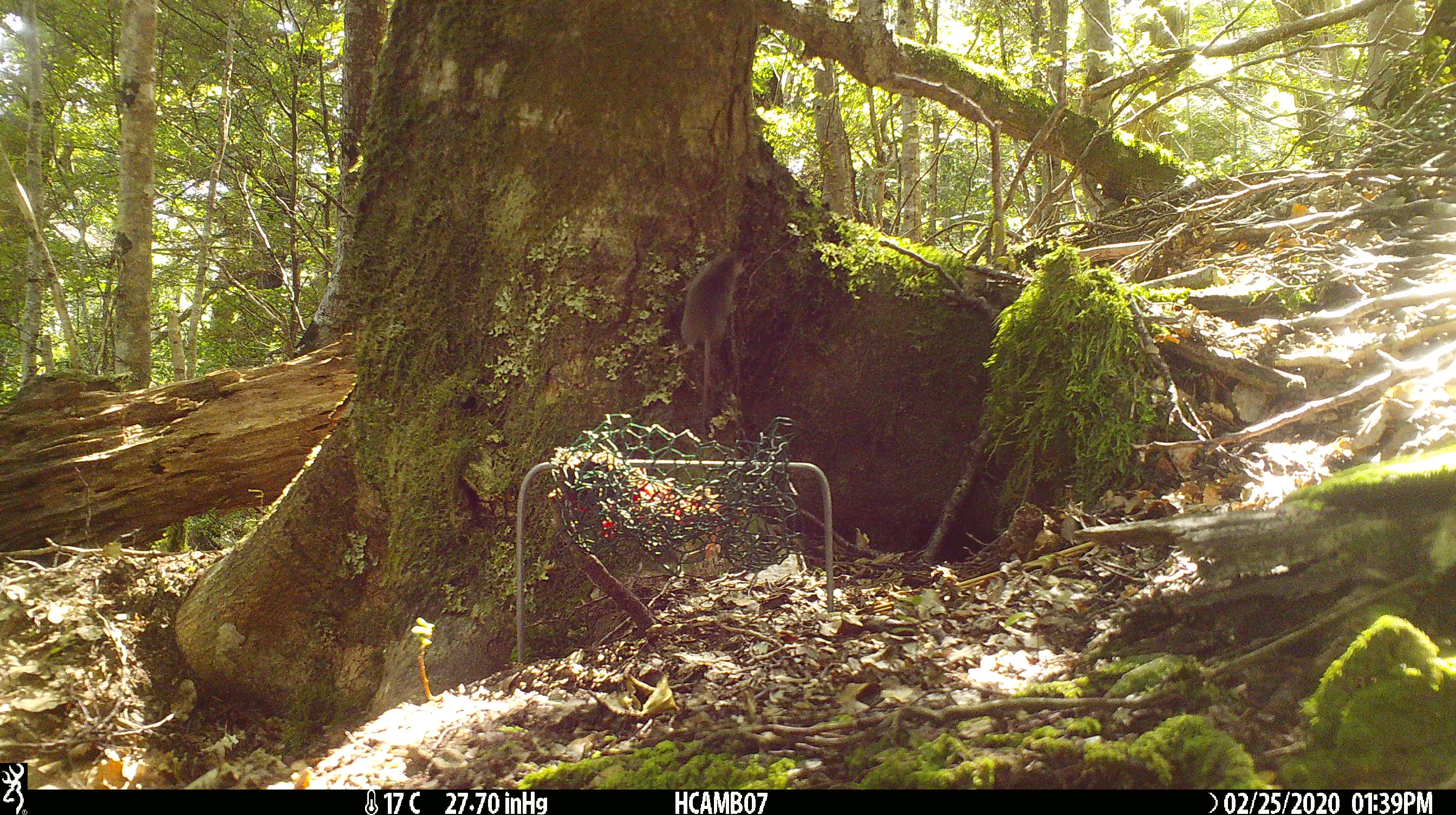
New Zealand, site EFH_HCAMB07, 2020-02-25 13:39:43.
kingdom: Animalia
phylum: Chordata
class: Mammalia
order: Rodentia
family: Muridae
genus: Mus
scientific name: Mus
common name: mouse